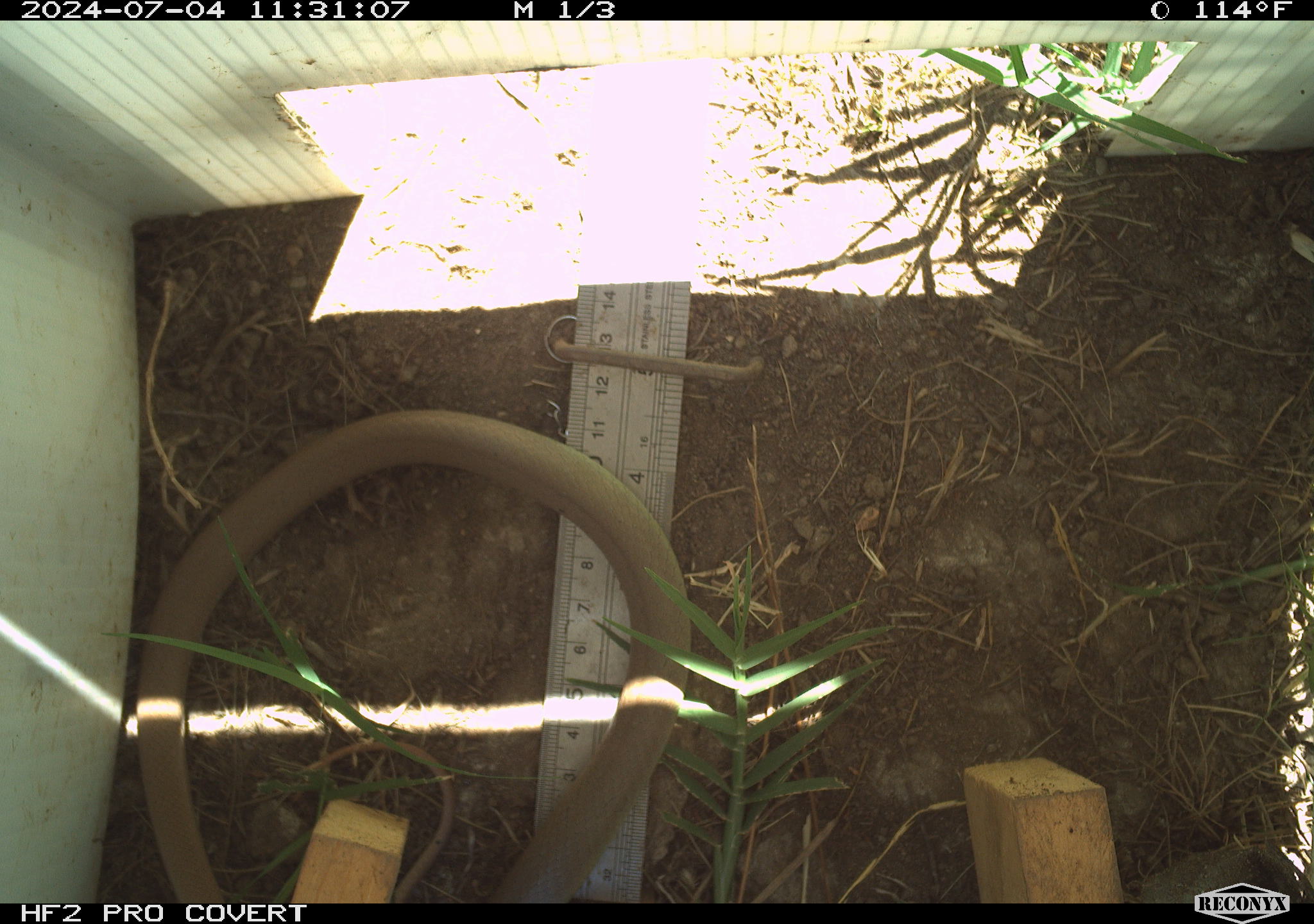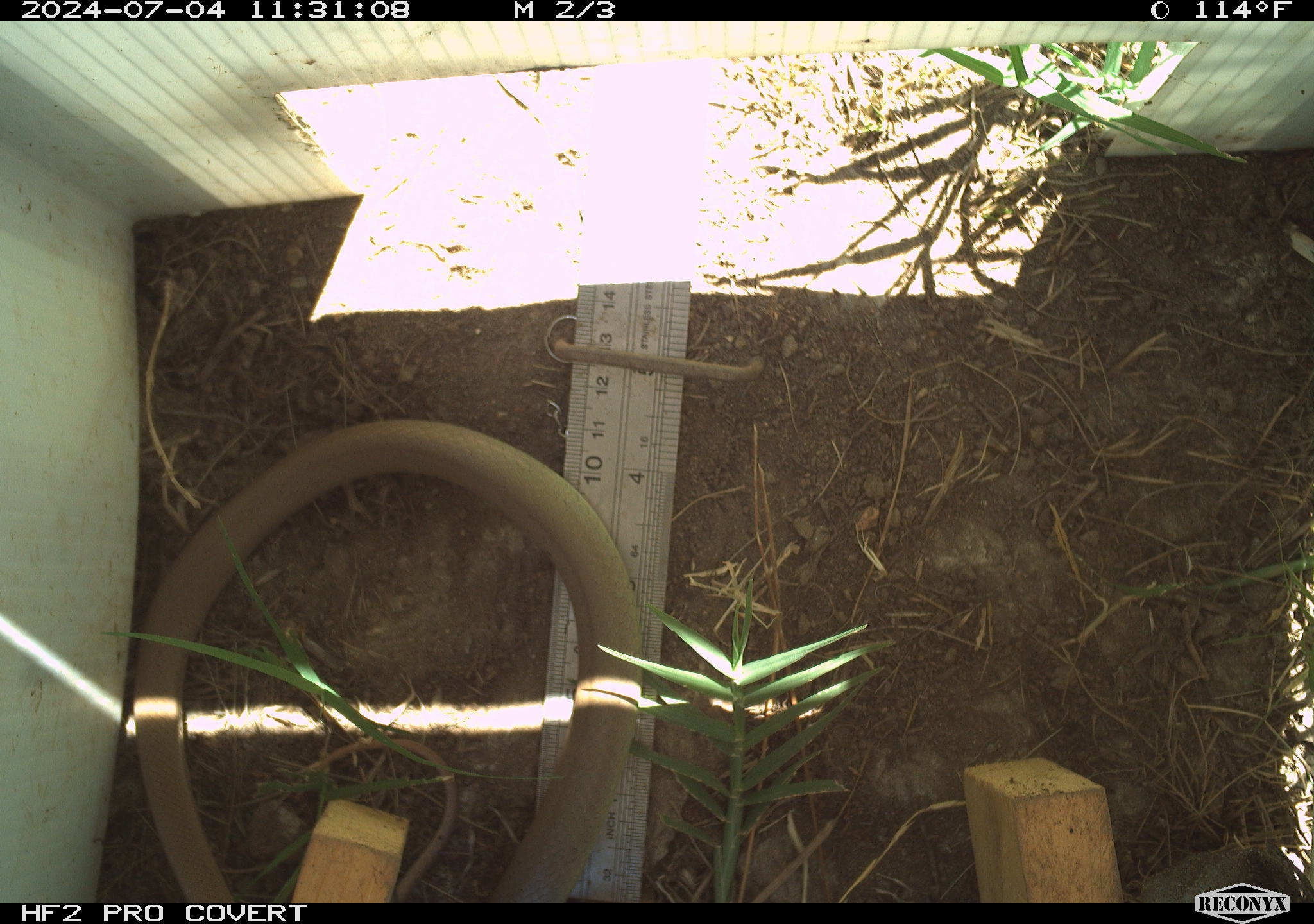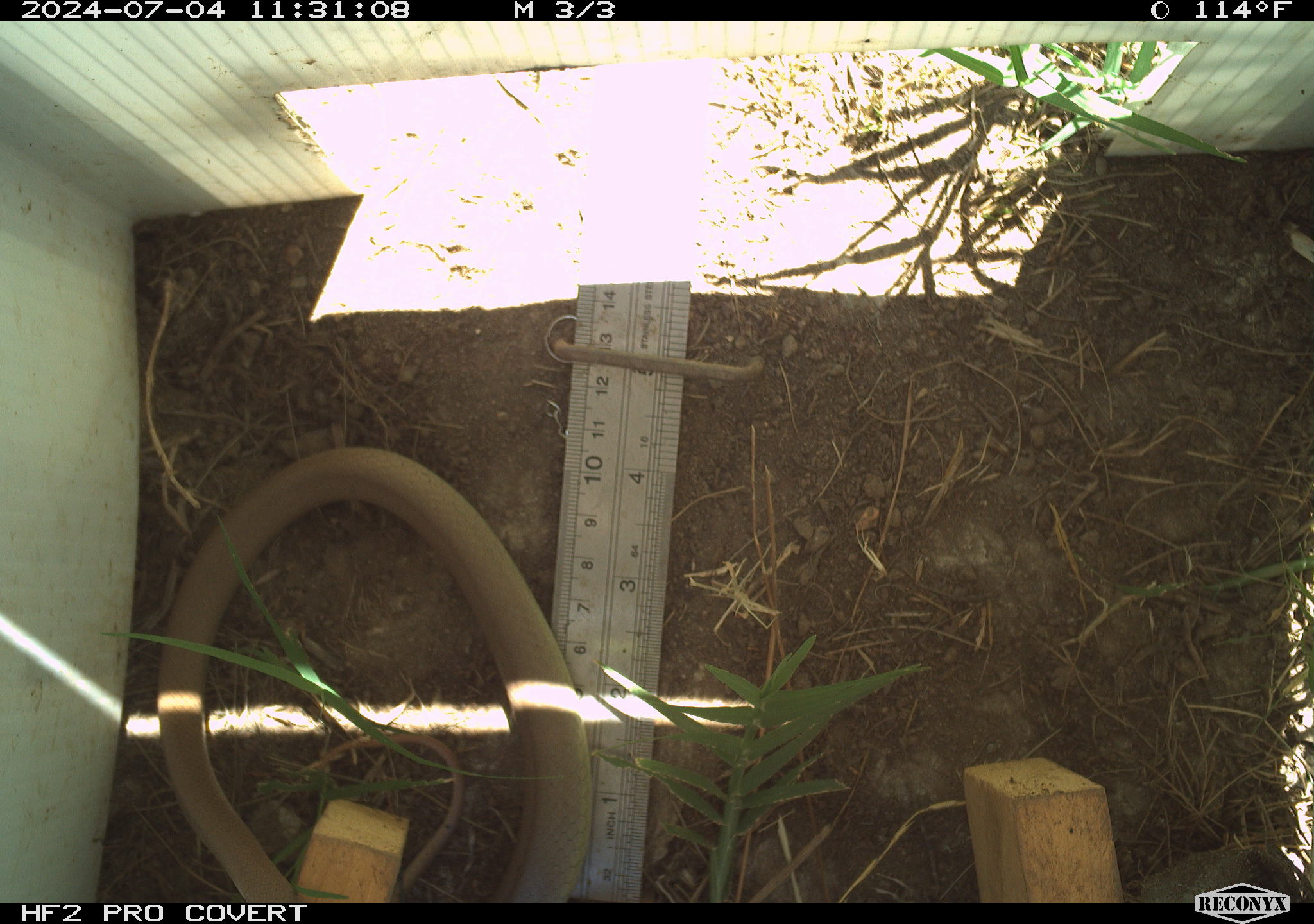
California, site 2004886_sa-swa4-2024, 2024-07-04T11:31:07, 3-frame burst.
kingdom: Animalia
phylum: Chordata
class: Reptilia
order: Squamata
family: Colubridae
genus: Coluber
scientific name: Coluber constrictor mormon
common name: western yellow-bellied racer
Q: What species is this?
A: Western yellow-bellied racer (Coluber constrictor mormon).